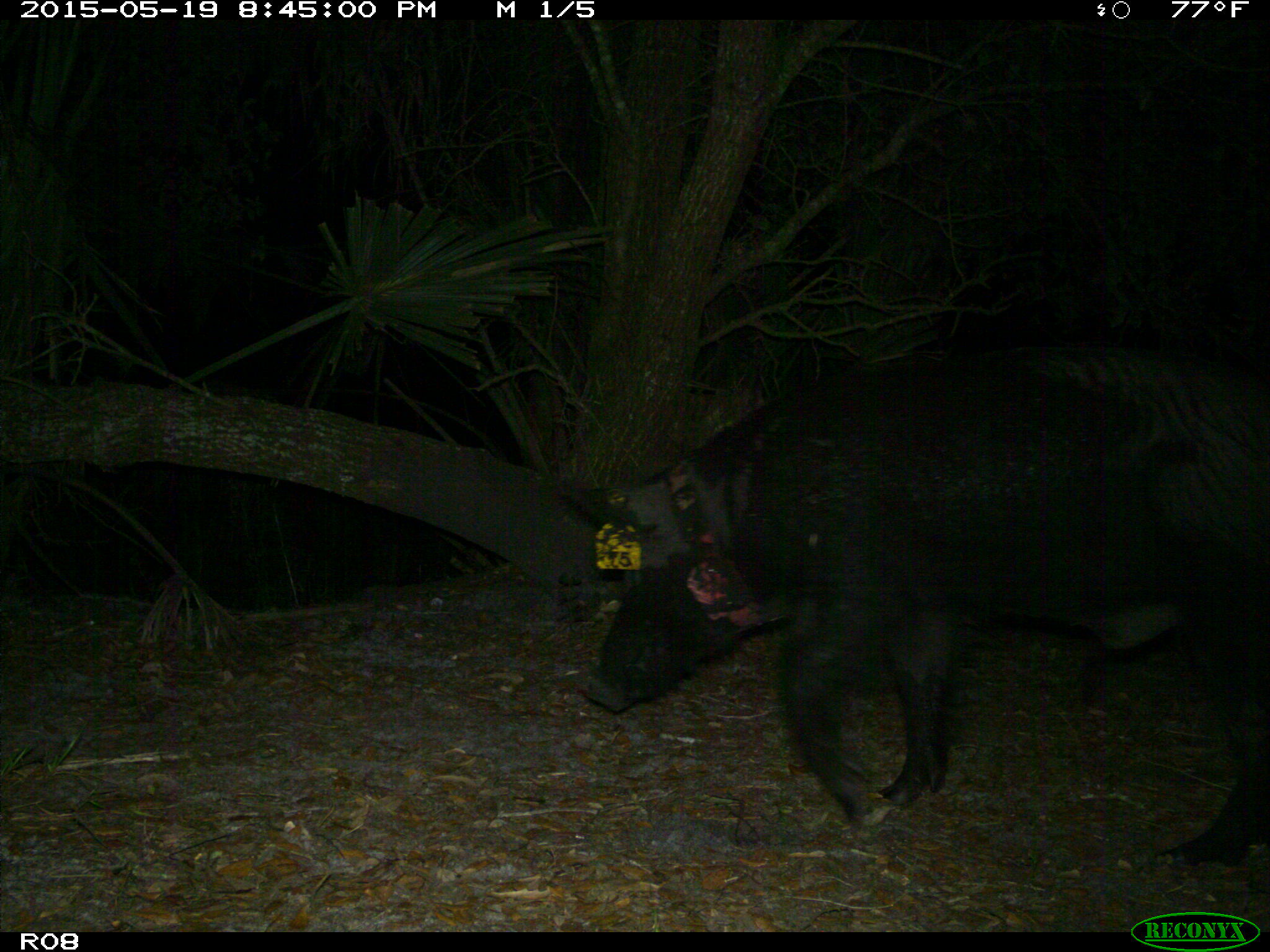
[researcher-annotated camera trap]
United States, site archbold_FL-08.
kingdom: Animalia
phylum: Chordata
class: Mammalia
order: Artiodactyla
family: Suidae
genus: Sus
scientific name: Sus scrofa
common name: wild boar